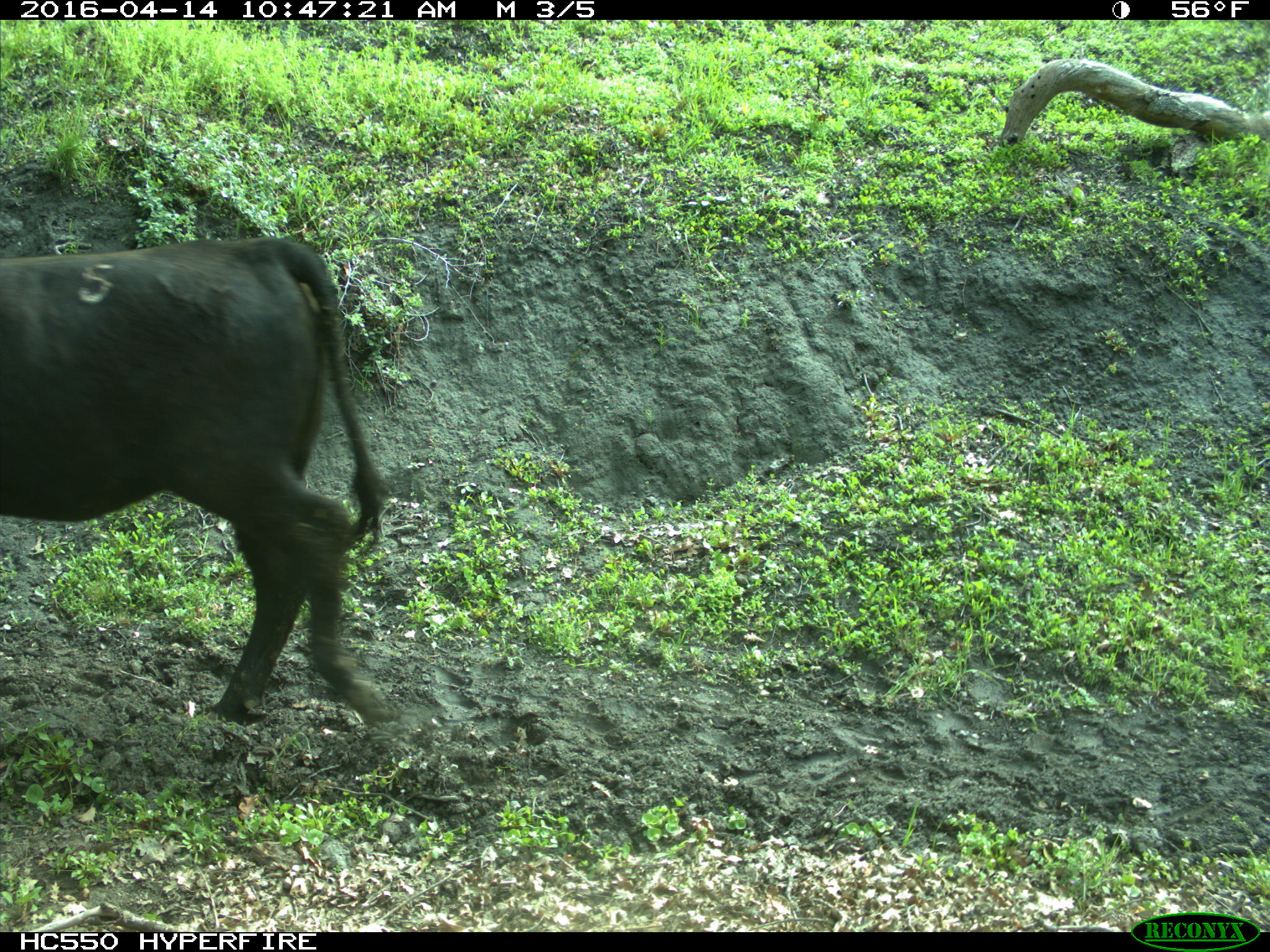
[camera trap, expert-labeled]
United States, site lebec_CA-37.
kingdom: Animalia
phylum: Chordata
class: Mammalia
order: Artiodactyla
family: Bovidae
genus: Bos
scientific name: Bos taurus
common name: domestic cow